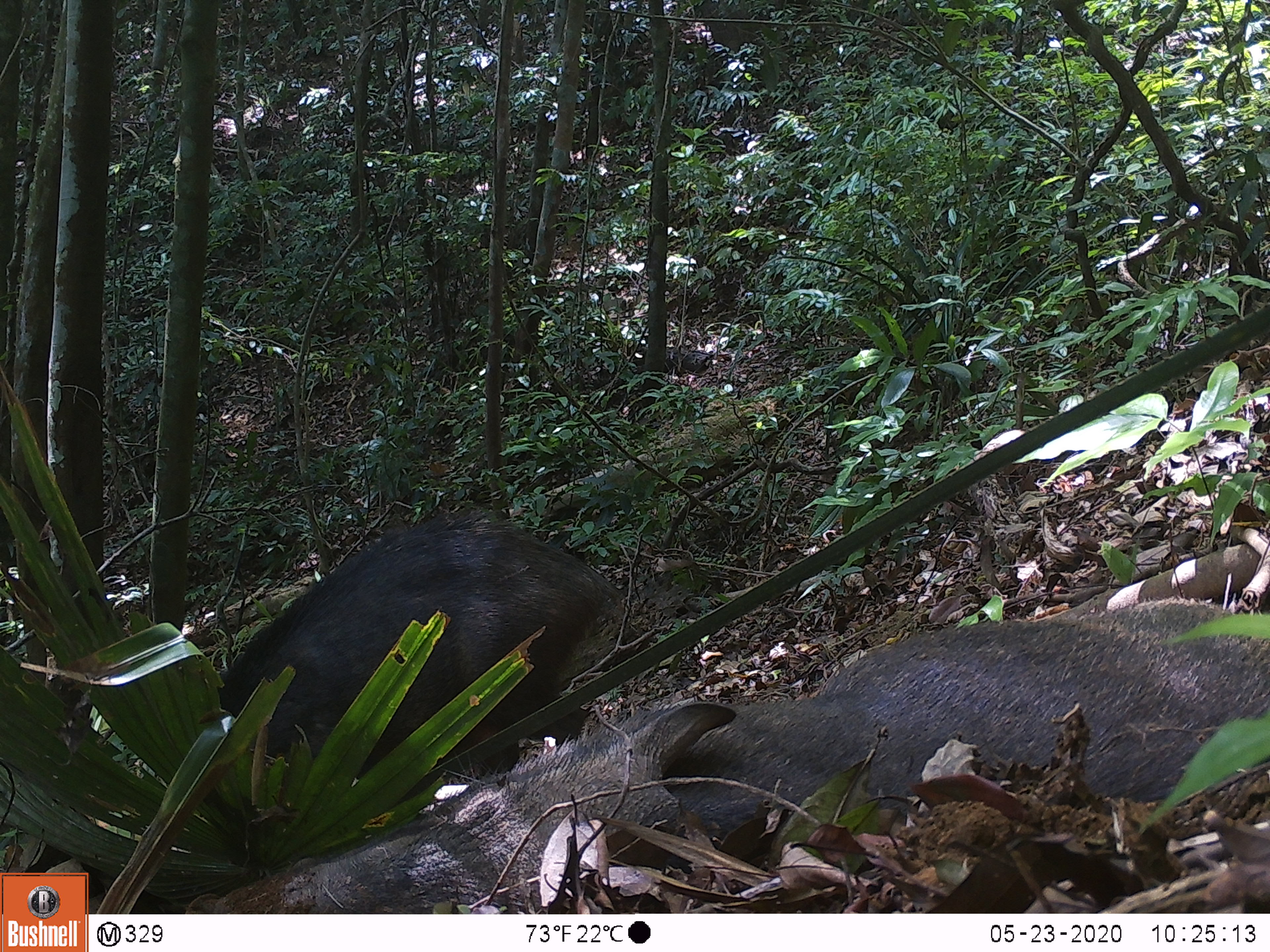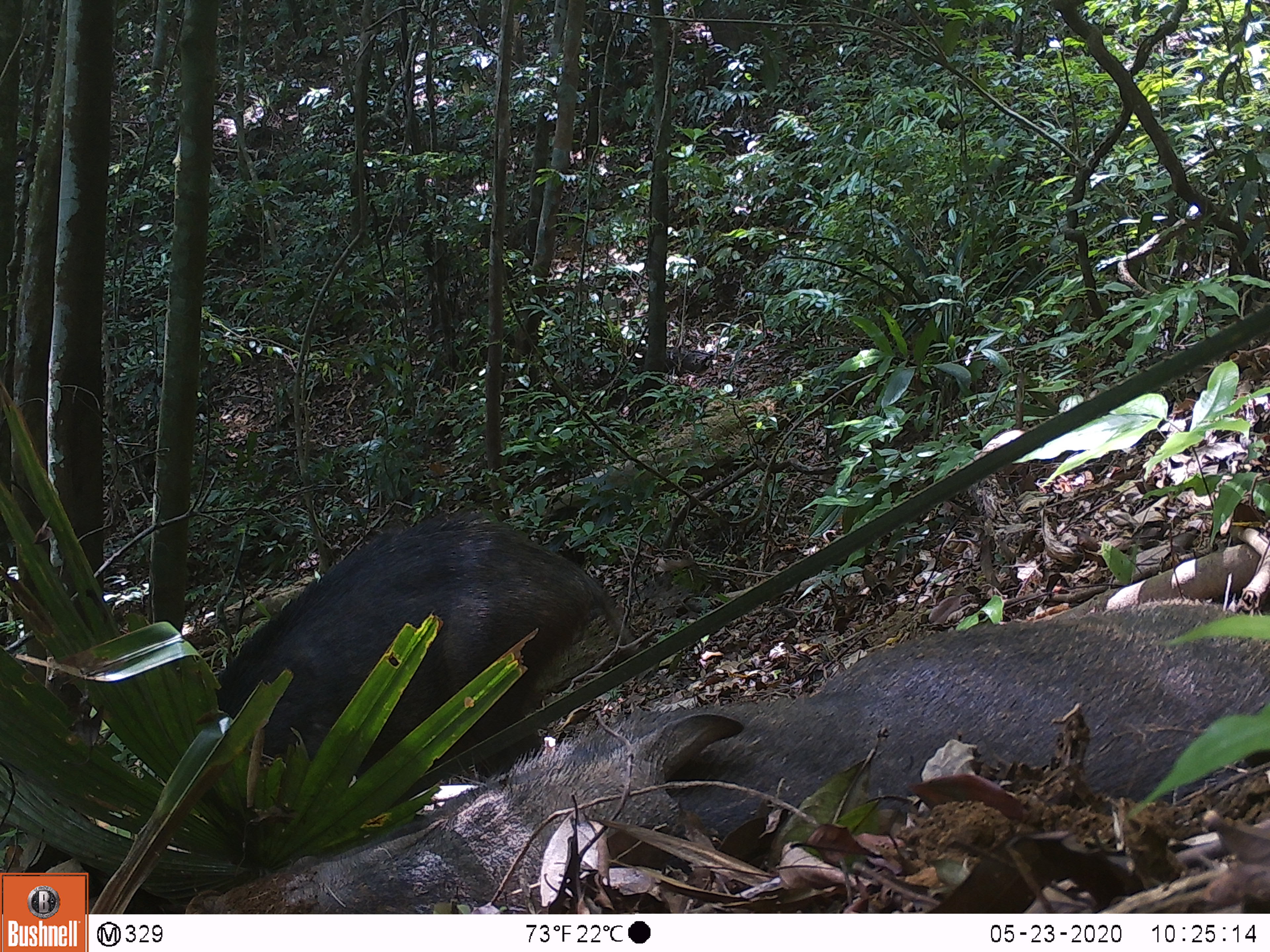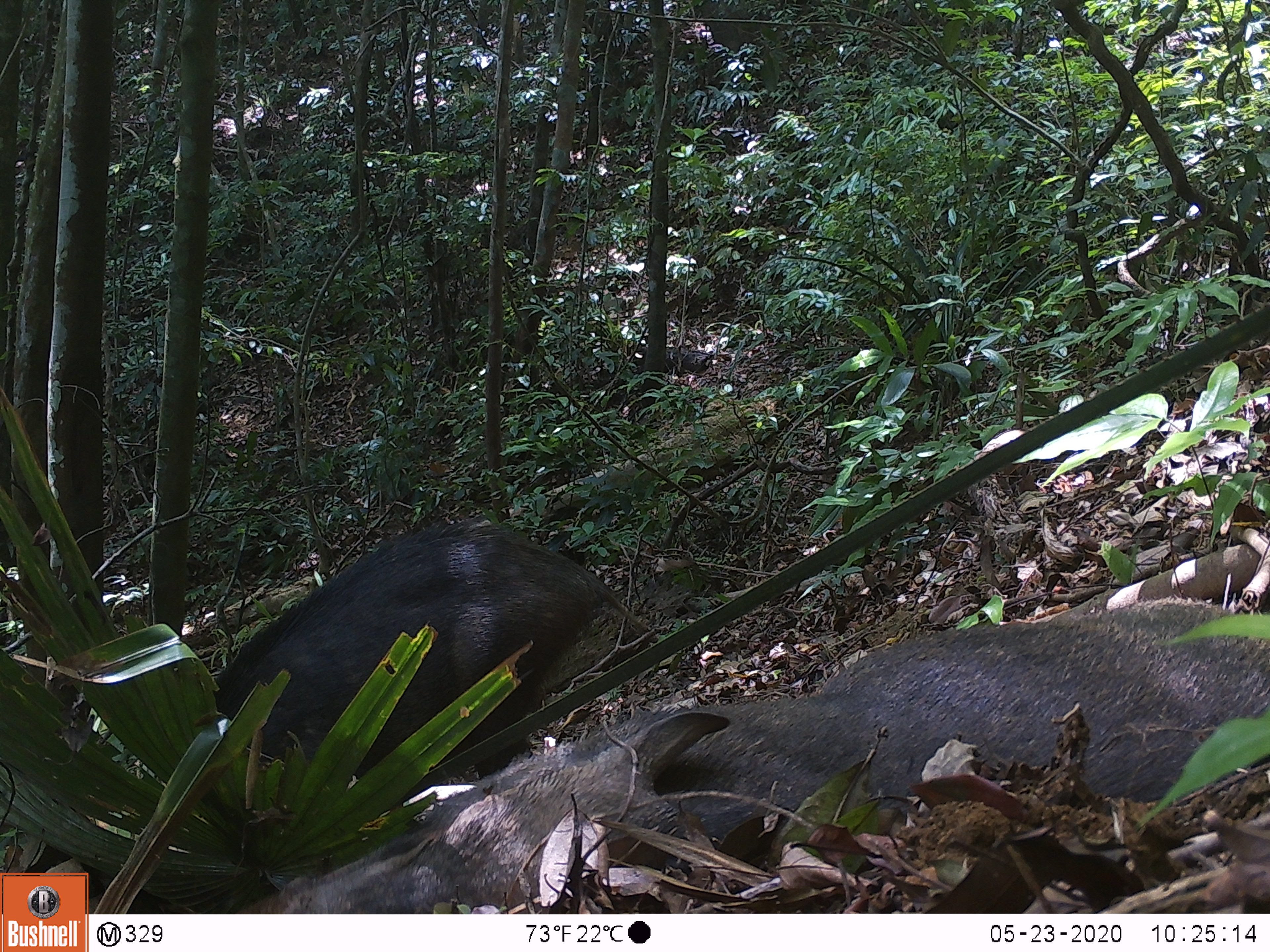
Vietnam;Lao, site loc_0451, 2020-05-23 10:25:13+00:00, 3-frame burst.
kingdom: Animalia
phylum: Chordata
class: Mammalia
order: Artiodactyla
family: Suidae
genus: Sus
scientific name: Sus scrofa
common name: eurasian wild pig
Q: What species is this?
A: Eurasian wild pig (Sus scrofa).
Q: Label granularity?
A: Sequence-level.